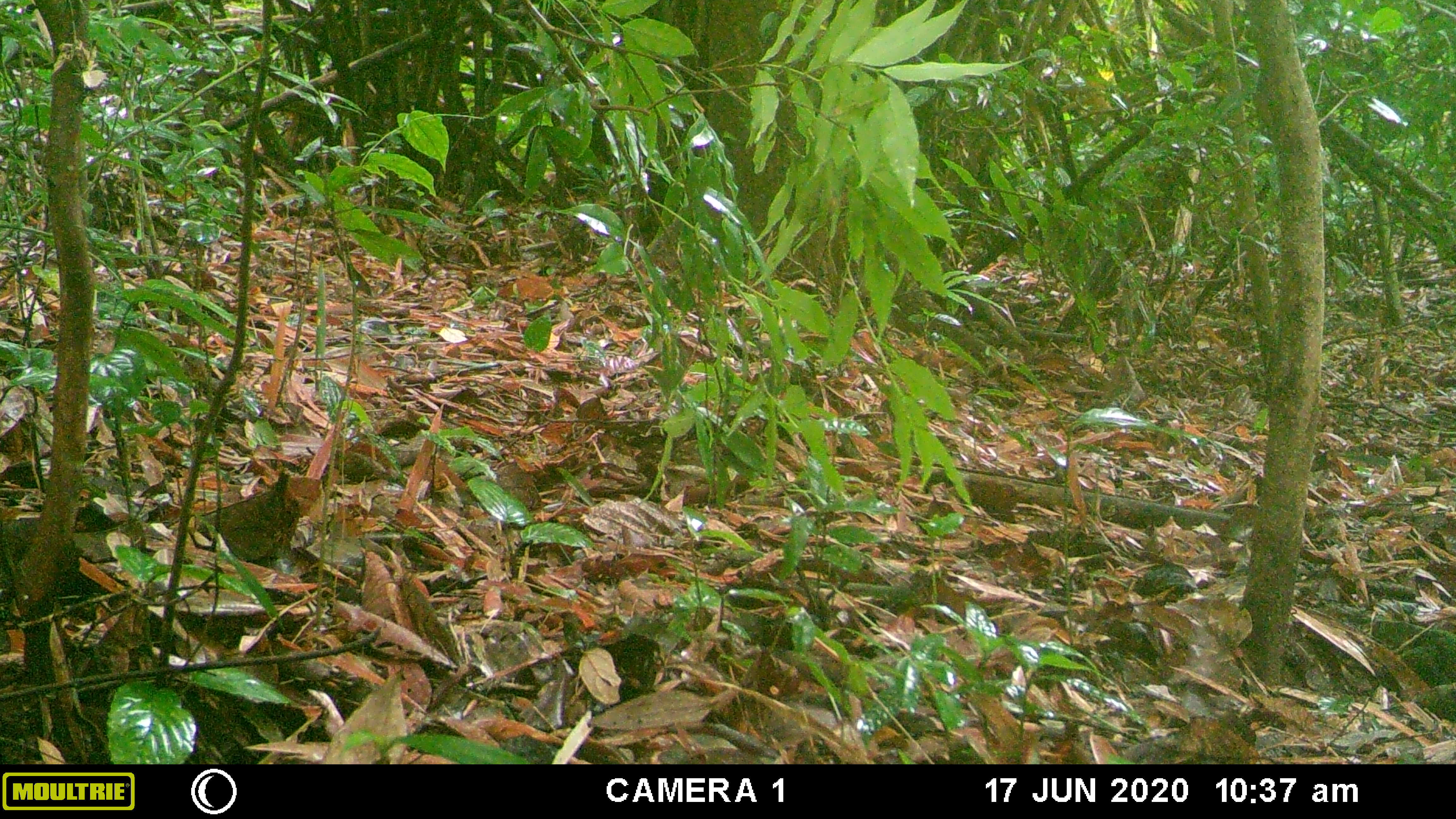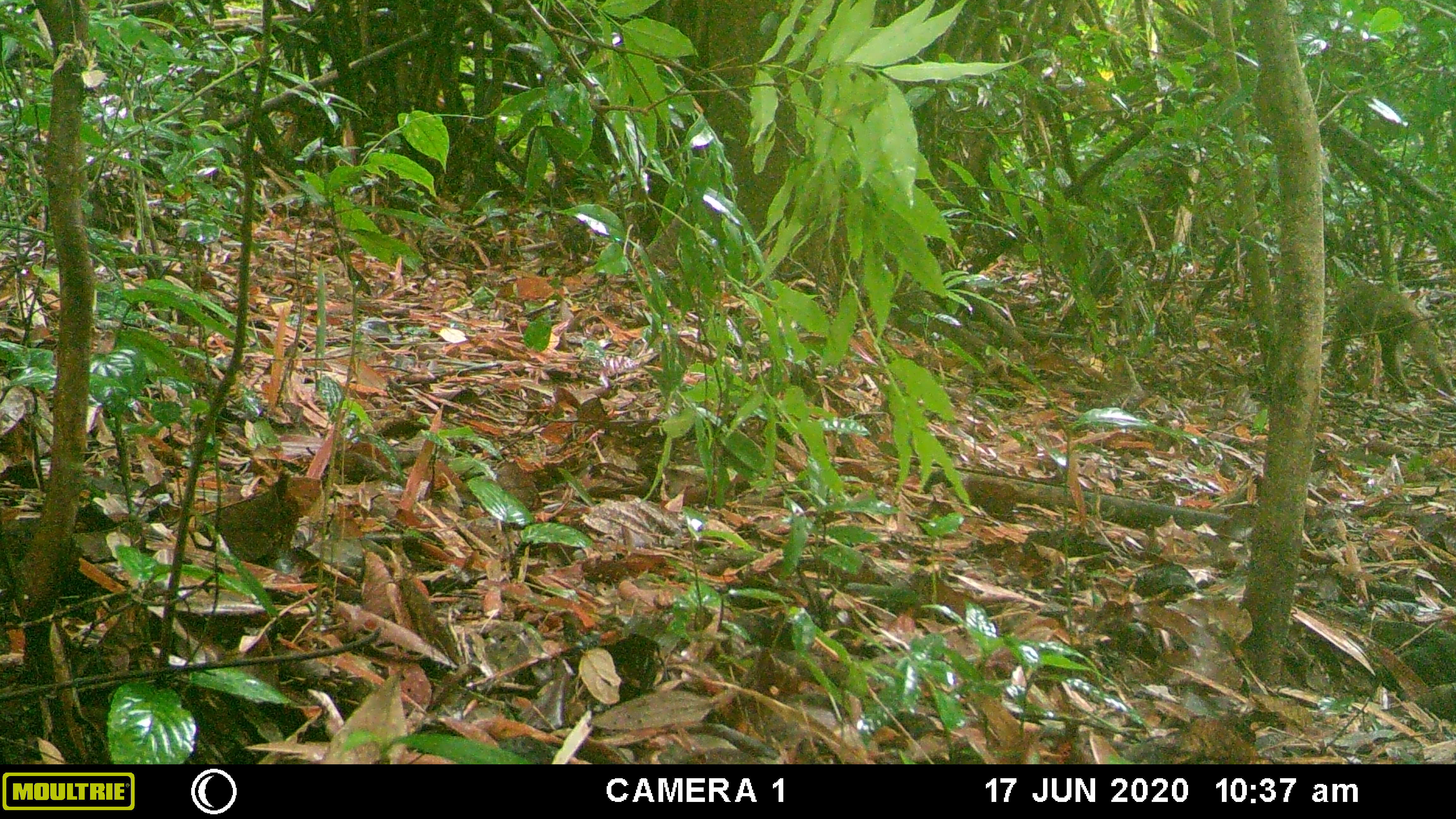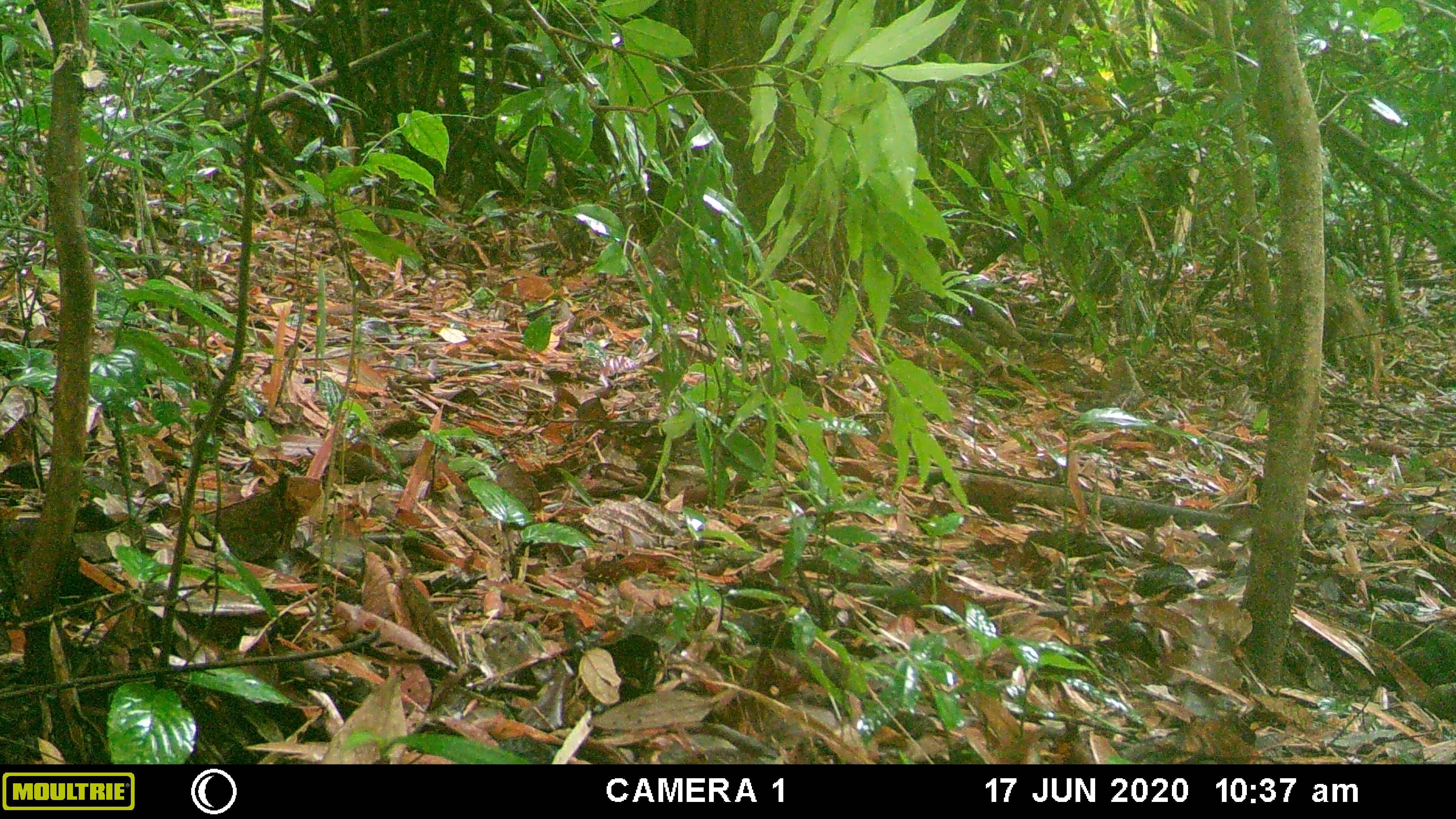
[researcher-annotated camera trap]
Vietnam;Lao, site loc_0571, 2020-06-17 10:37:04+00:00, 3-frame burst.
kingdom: Animalia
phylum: Chordata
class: Mammalia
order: Primates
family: Cercopithecidae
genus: Macaca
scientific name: Macaca arctoides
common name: stump-tailed macaque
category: stump tailed macaque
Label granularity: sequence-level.